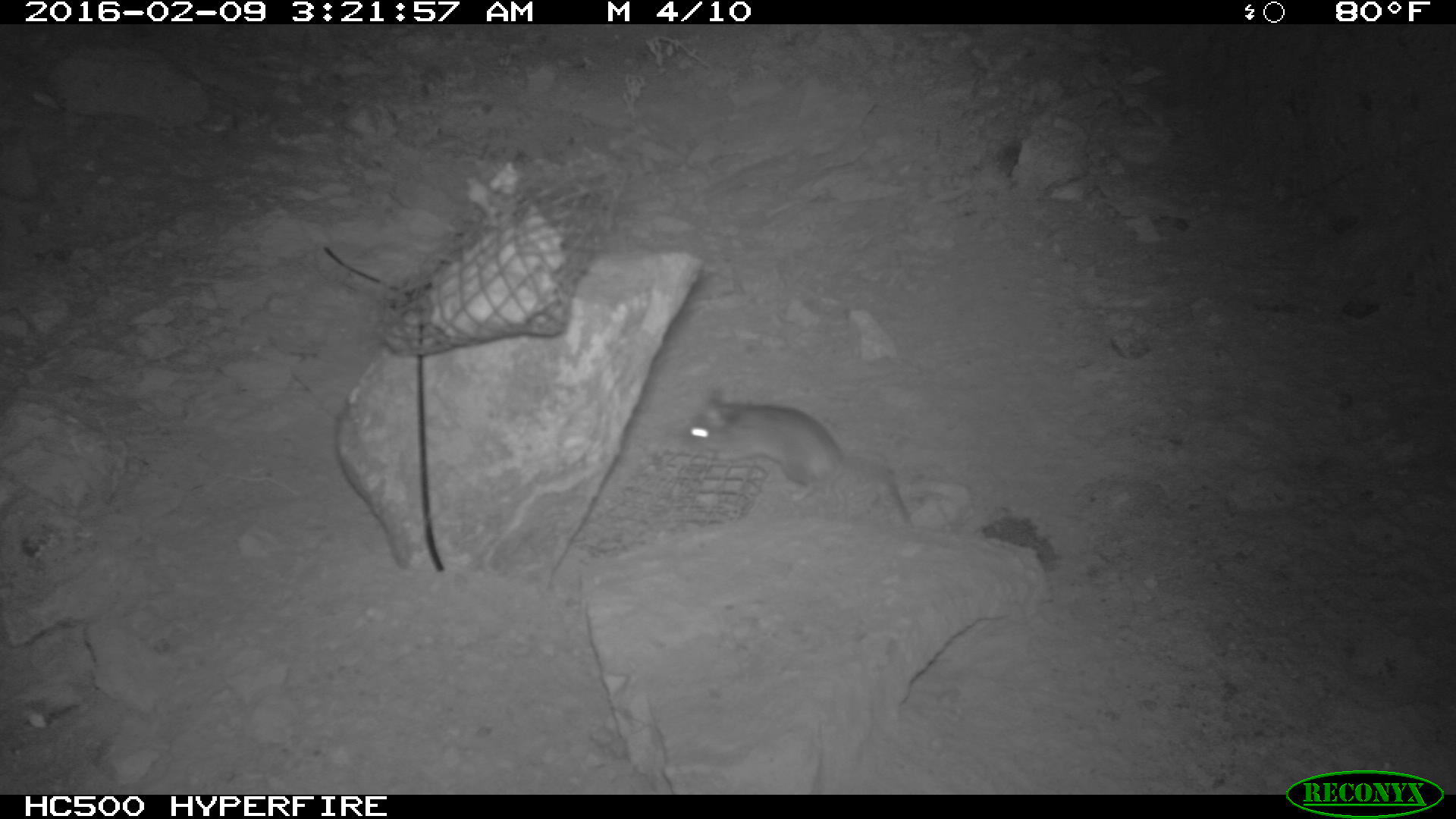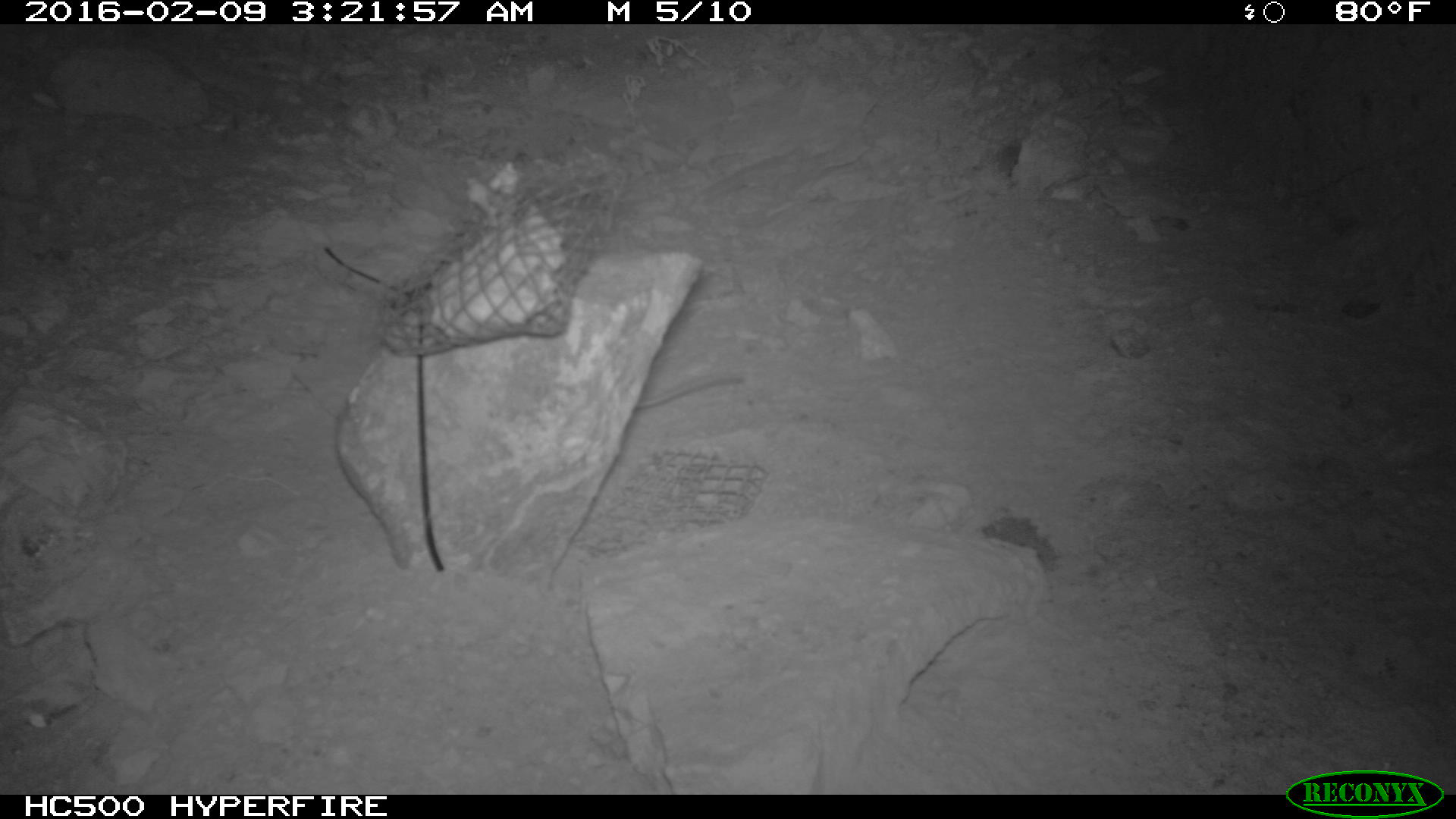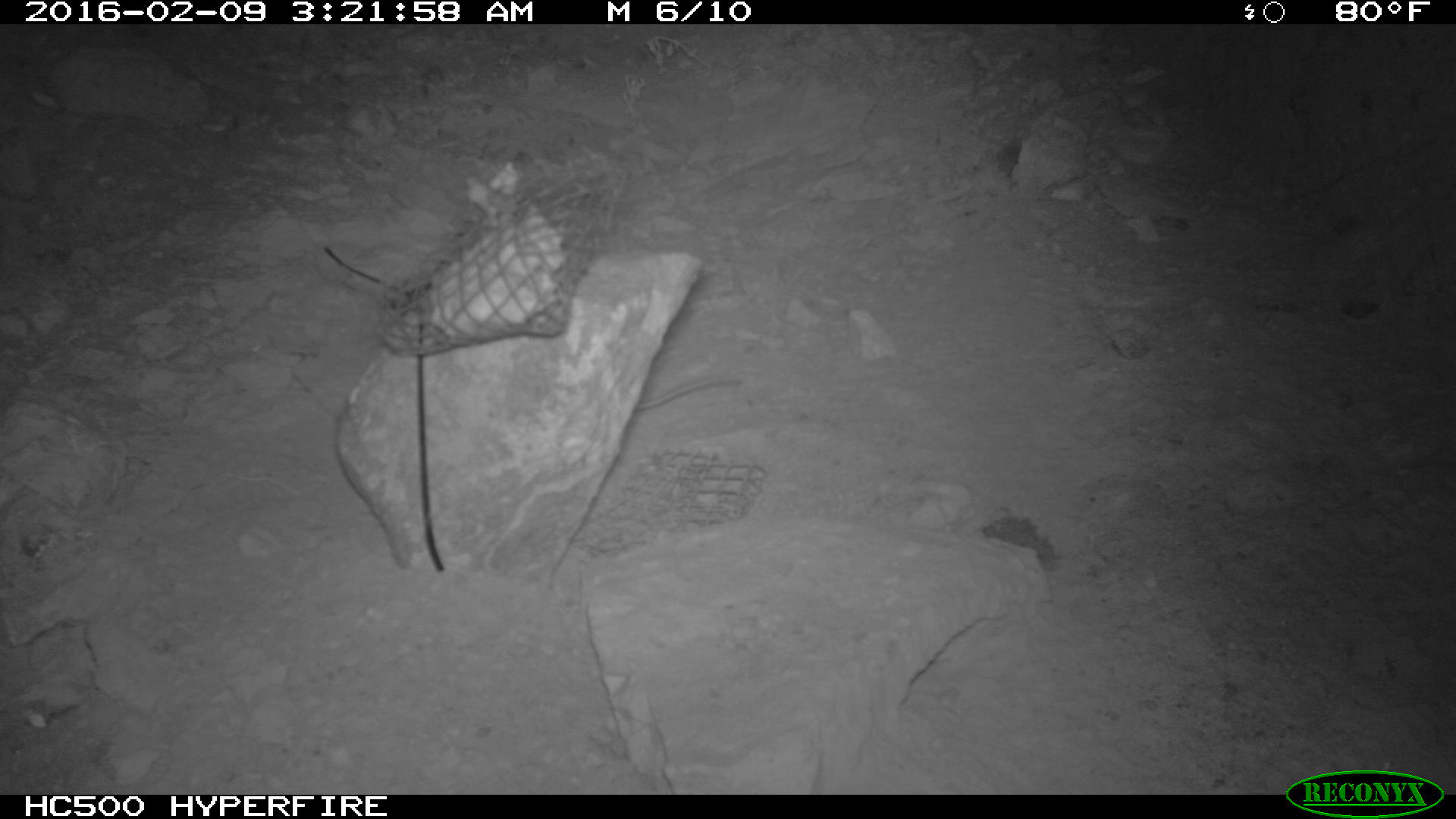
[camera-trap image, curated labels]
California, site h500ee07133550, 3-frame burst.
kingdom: Animalia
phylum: Chordata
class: Mammalia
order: Rodentia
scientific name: Rodentia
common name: rodent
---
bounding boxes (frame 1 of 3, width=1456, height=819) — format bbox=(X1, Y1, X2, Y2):
rodent: bbox=(682, 388, 910, 522)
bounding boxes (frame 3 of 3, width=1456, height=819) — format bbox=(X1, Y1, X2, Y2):
rodent: bbox=(633, 374, 739, 410)